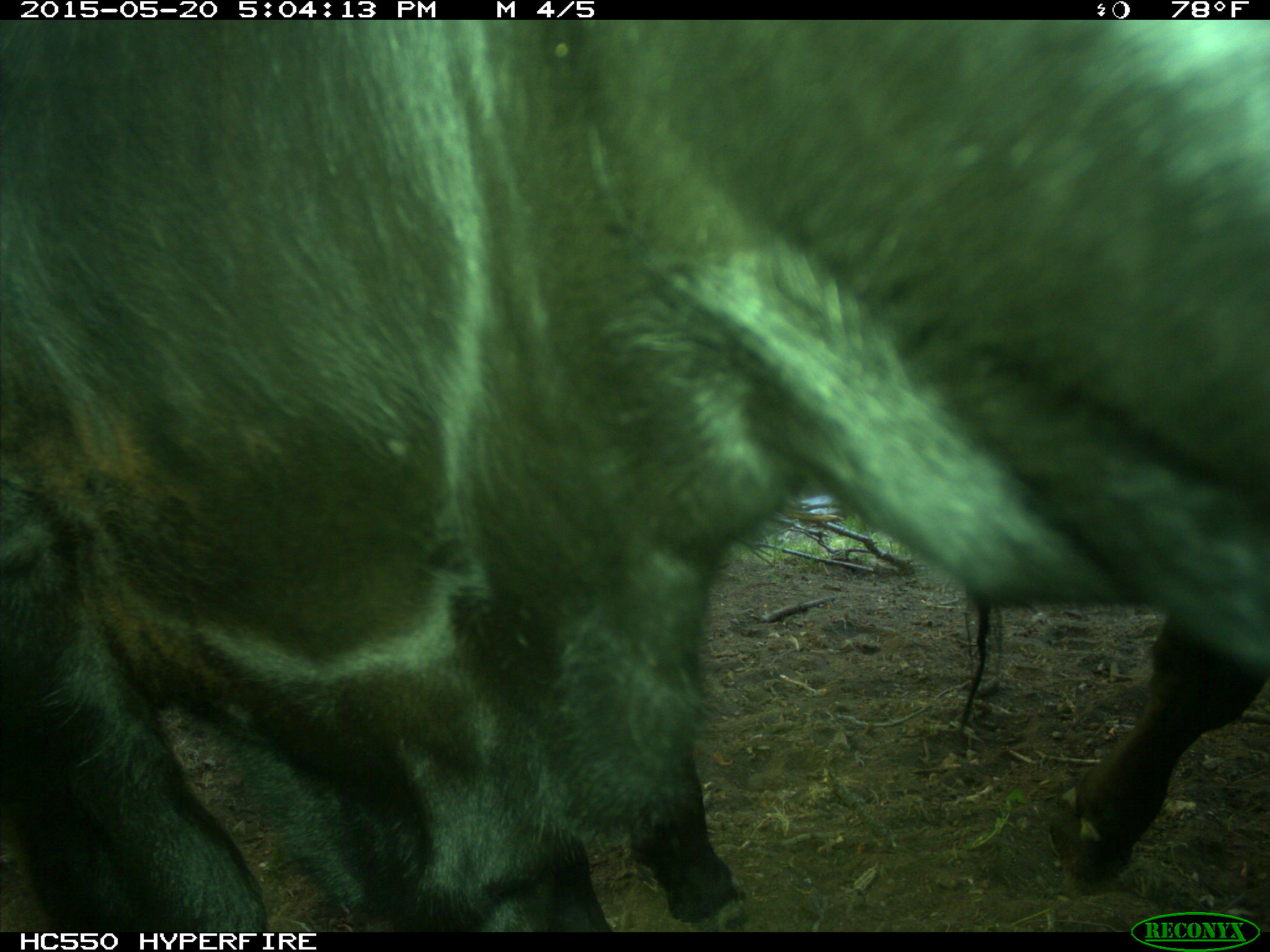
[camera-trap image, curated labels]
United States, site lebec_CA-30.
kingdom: Animalia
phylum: Chordata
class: Mammalia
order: Artiodactyla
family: Bovidae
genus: Bos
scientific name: Bos taurus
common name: domestic cow